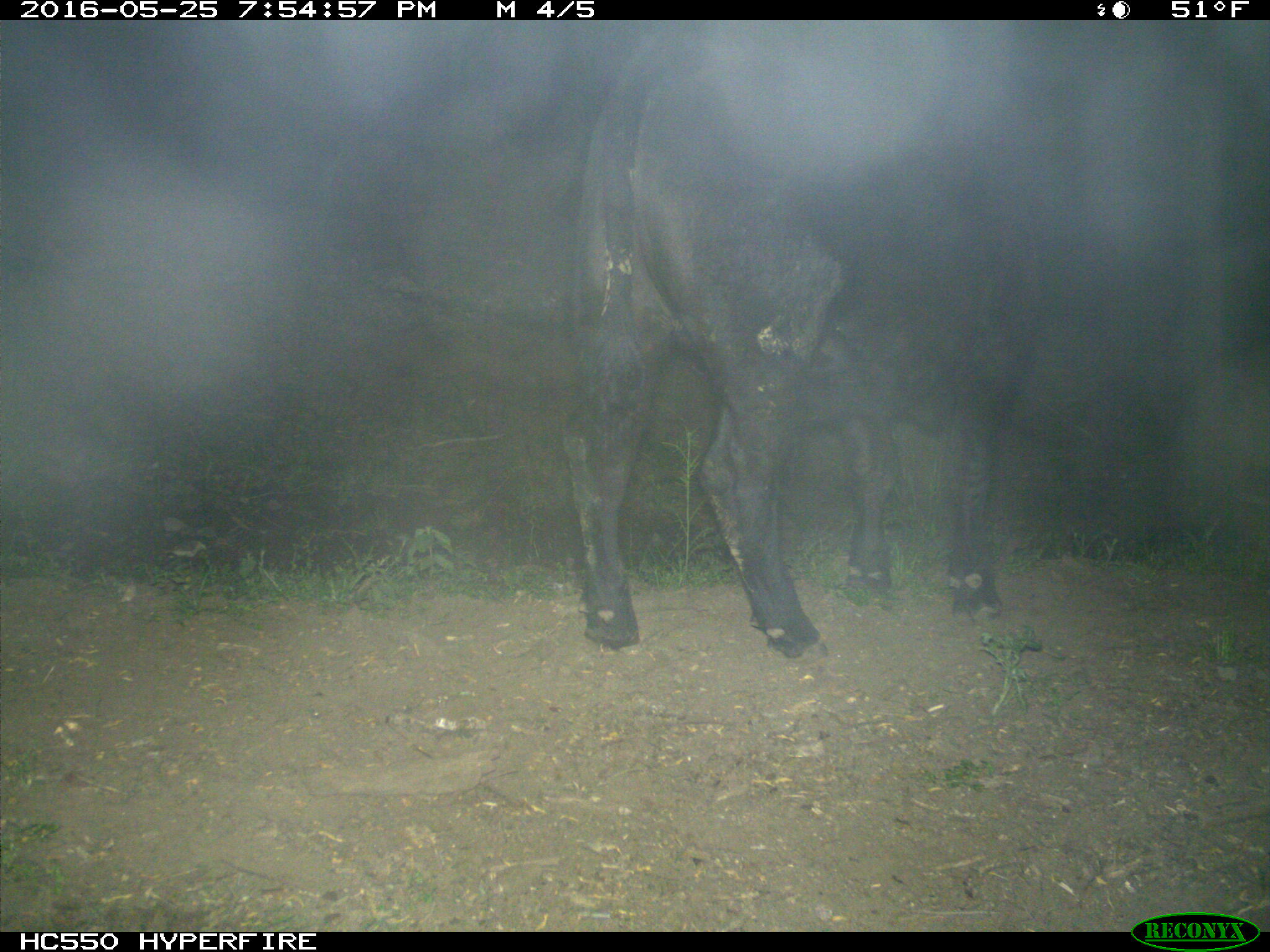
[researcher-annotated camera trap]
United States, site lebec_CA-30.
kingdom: Animalia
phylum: Chordata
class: Mammalia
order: Artiodactyla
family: Bovidae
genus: Bos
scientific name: Bos taurus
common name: domestic cow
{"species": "Bos taurus (domestic cow)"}